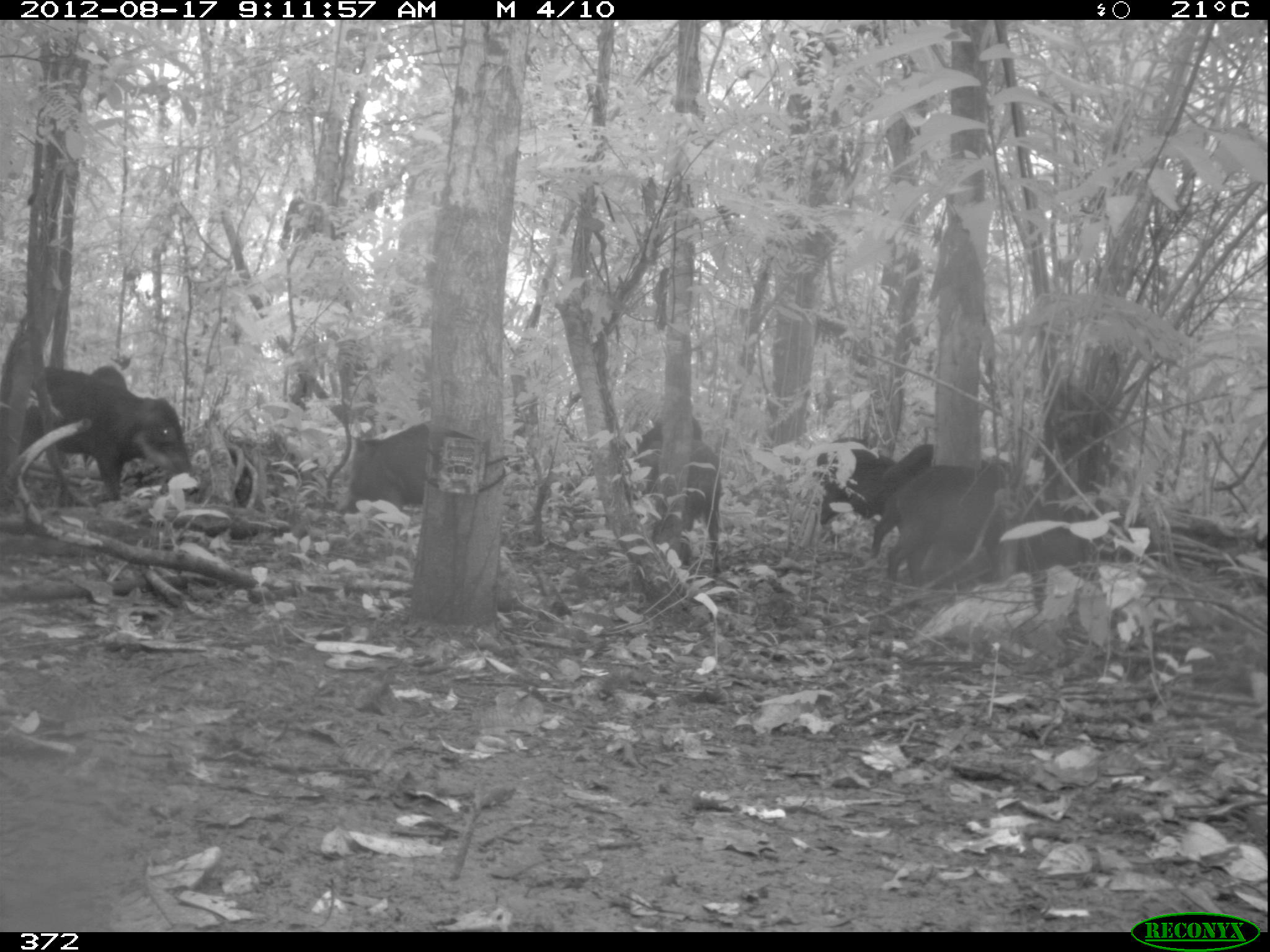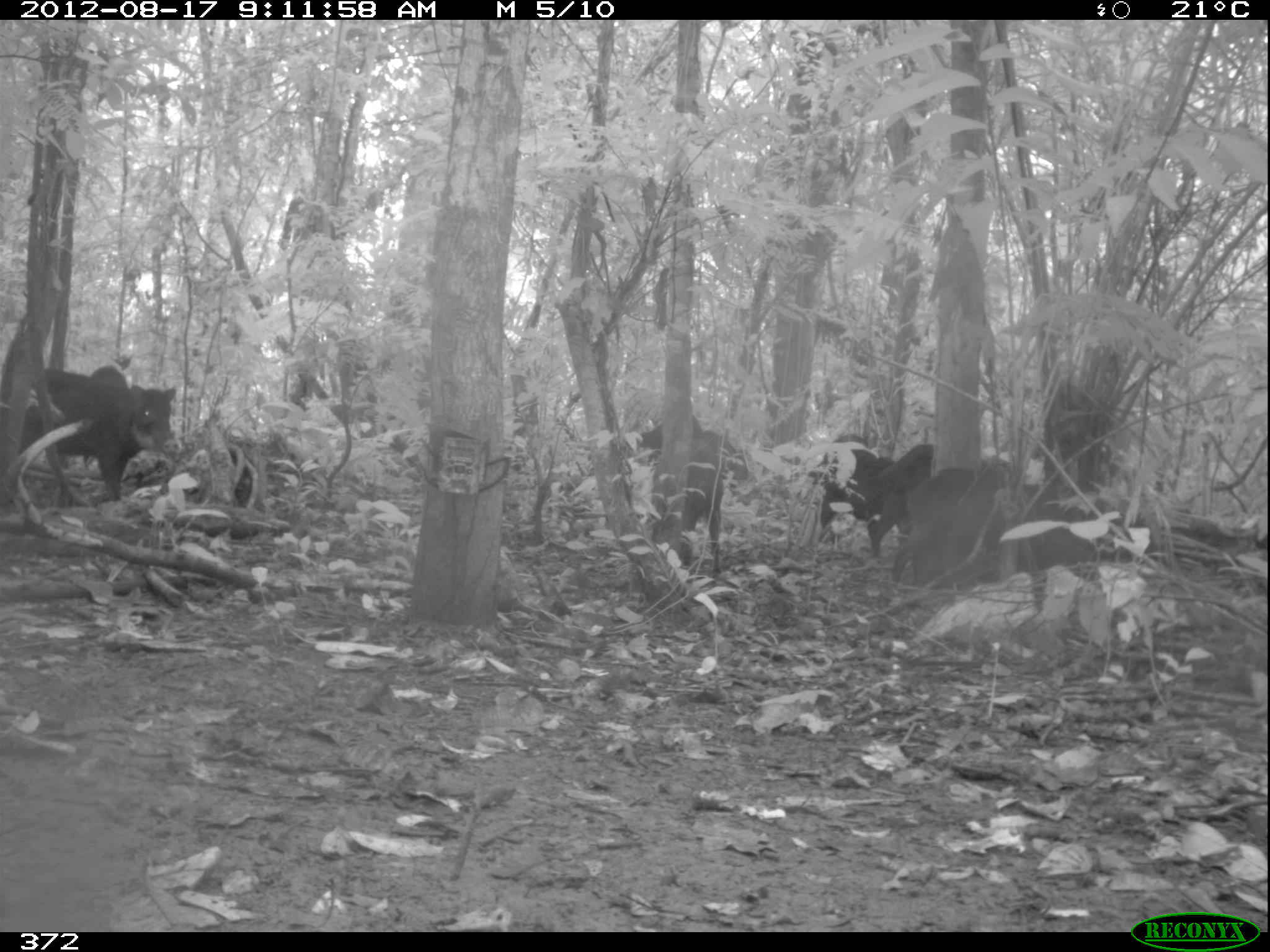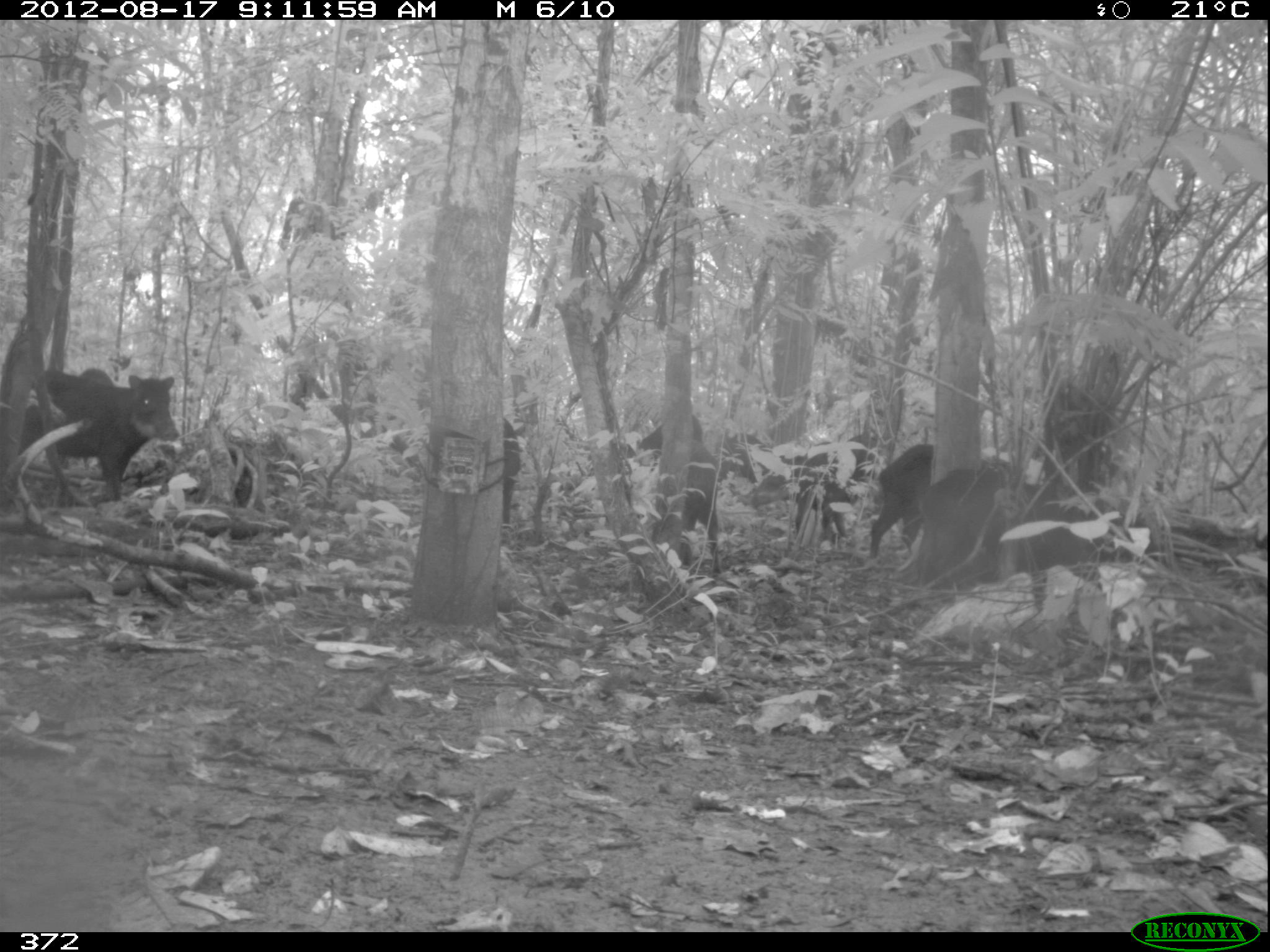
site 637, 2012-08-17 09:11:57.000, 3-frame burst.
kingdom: Animalia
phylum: Chordata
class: Mammalia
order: Artiodactyla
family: Tayassuidae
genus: Tayassu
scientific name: Tayassu pecari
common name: white-lipped peccary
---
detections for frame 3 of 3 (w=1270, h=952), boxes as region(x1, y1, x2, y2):
tayassu pecari: region(3, 363, 180, 516); region(913, 460, 1103, 568); region(636, 411, 722, 579); region(790, 435, 874, 564); region(862, 440, 933, 560); region(718, 429, 779, 489); region(501, 414, 521, 526); region(83, 364, 114, 385)